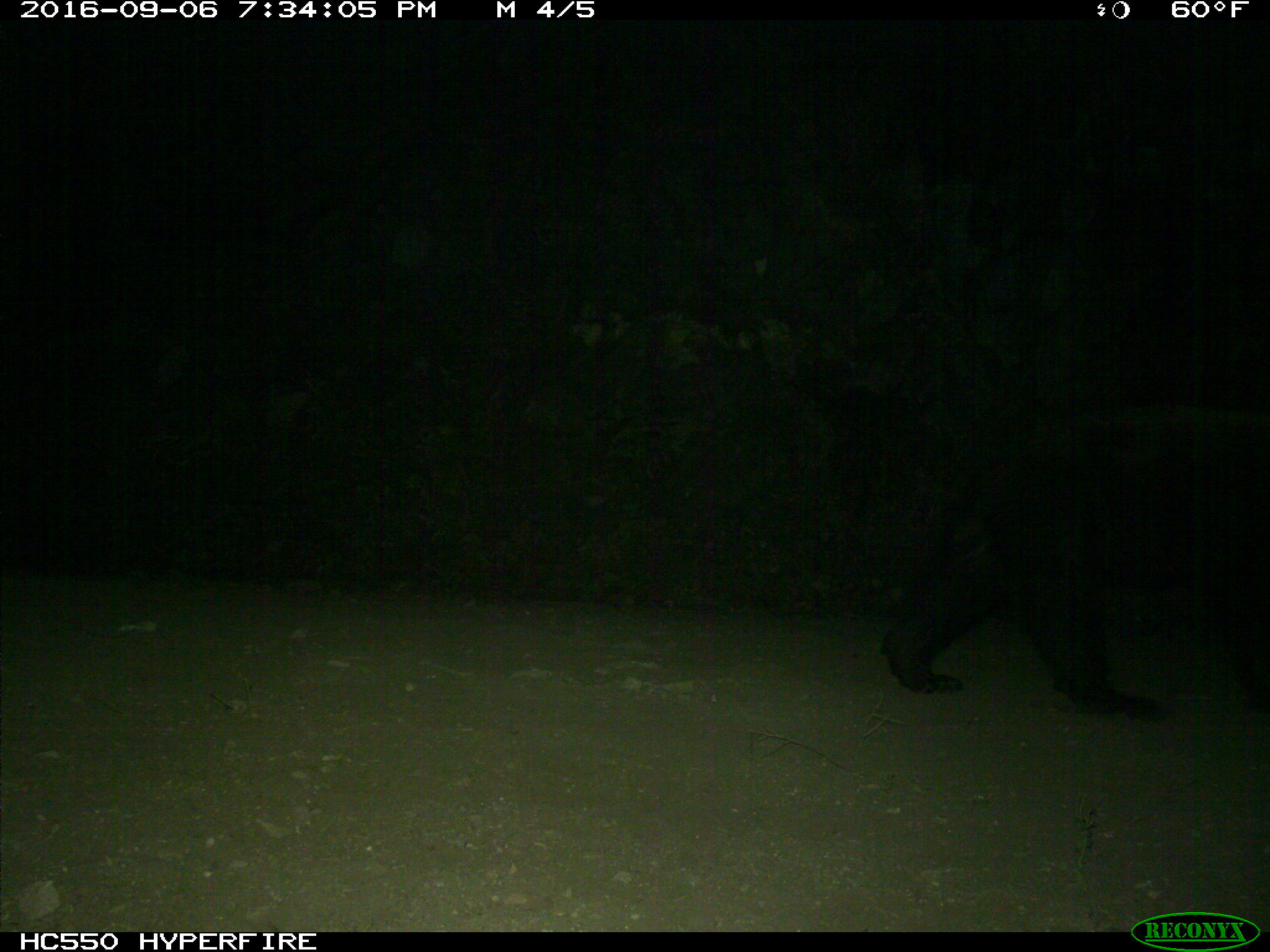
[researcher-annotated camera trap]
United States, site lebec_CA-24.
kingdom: Animalia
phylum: Chordata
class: Mammalia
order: Carnivora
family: Ursidae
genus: Ursus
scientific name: Ursus americanus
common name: american black bear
Ursus americanus (american black bear).